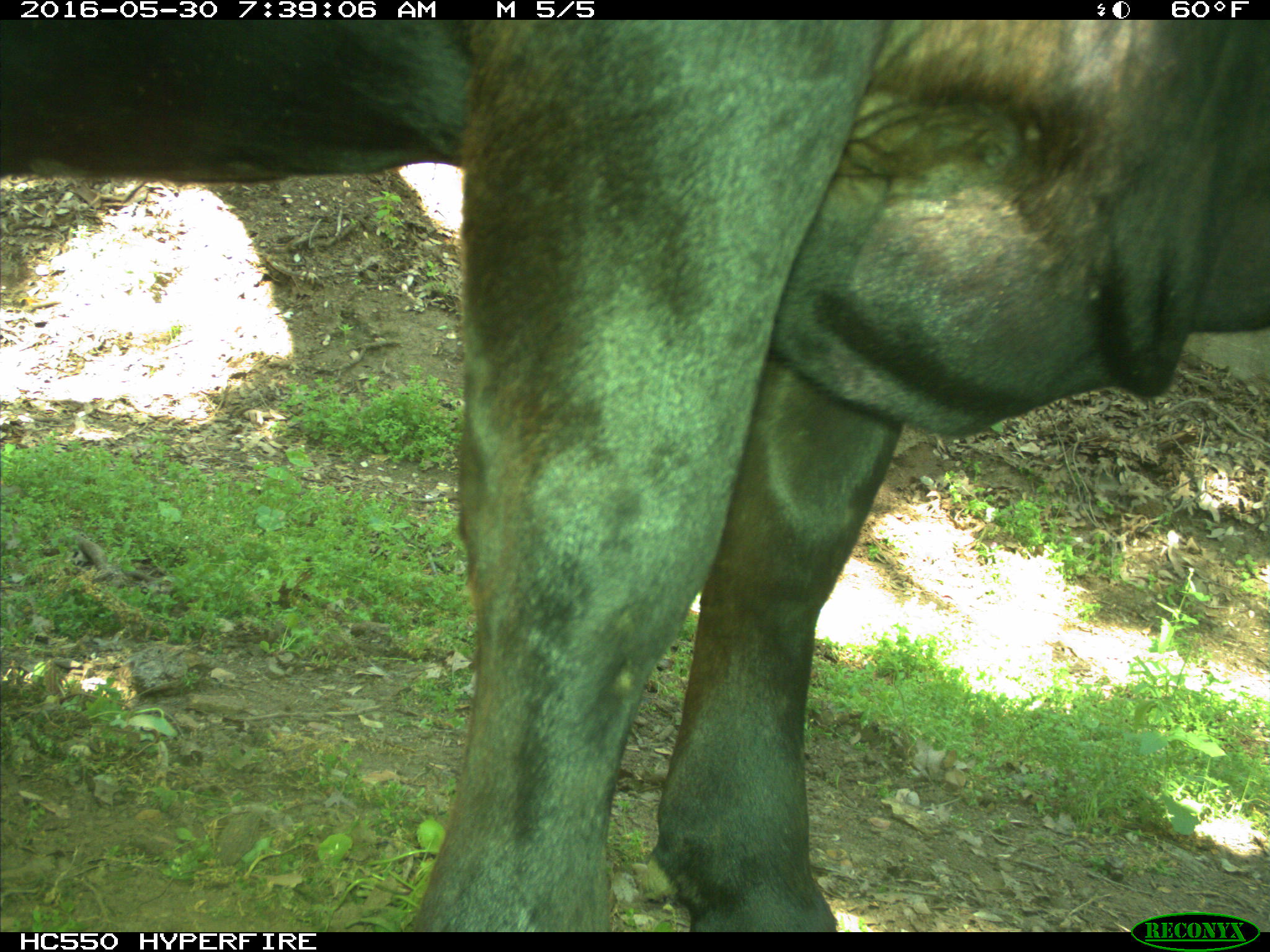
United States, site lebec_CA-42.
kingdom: Animalia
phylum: Chordata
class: Mammalia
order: Artiodactyla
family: Bovidae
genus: Bos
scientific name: Bos taurus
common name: domestic cow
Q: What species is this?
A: Bos taurus (domestic cow).